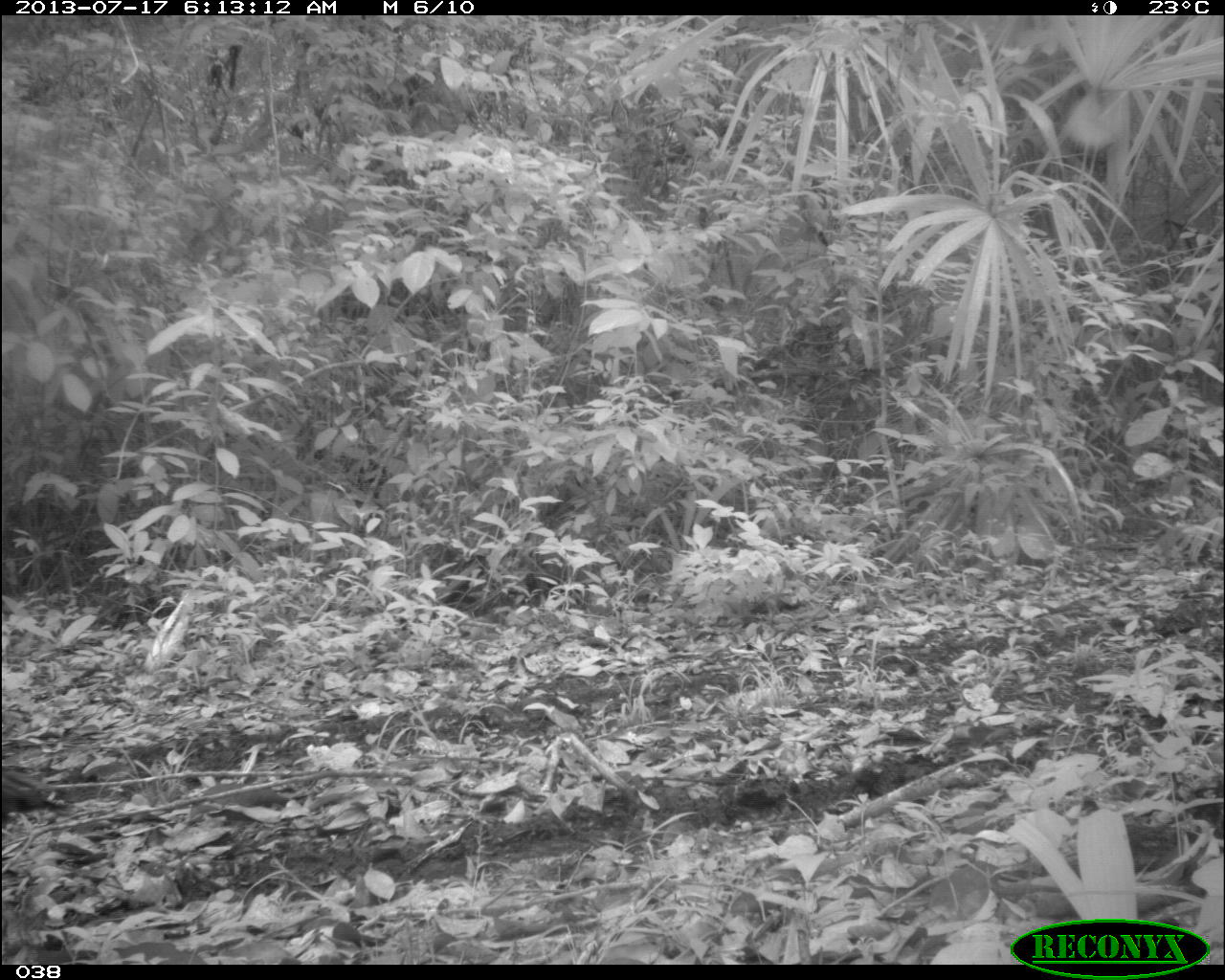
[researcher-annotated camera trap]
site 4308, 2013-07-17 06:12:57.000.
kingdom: Animalia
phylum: Chordata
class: Aves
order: Galliformes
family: Phasianidae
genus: Meleagris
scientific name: Meleagris ocellata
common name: ocellated turkey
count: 3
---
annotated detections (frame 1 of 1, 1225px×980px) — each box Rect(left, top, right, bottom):
meleagris ocellata: Rect(0, 768, 69, 816)